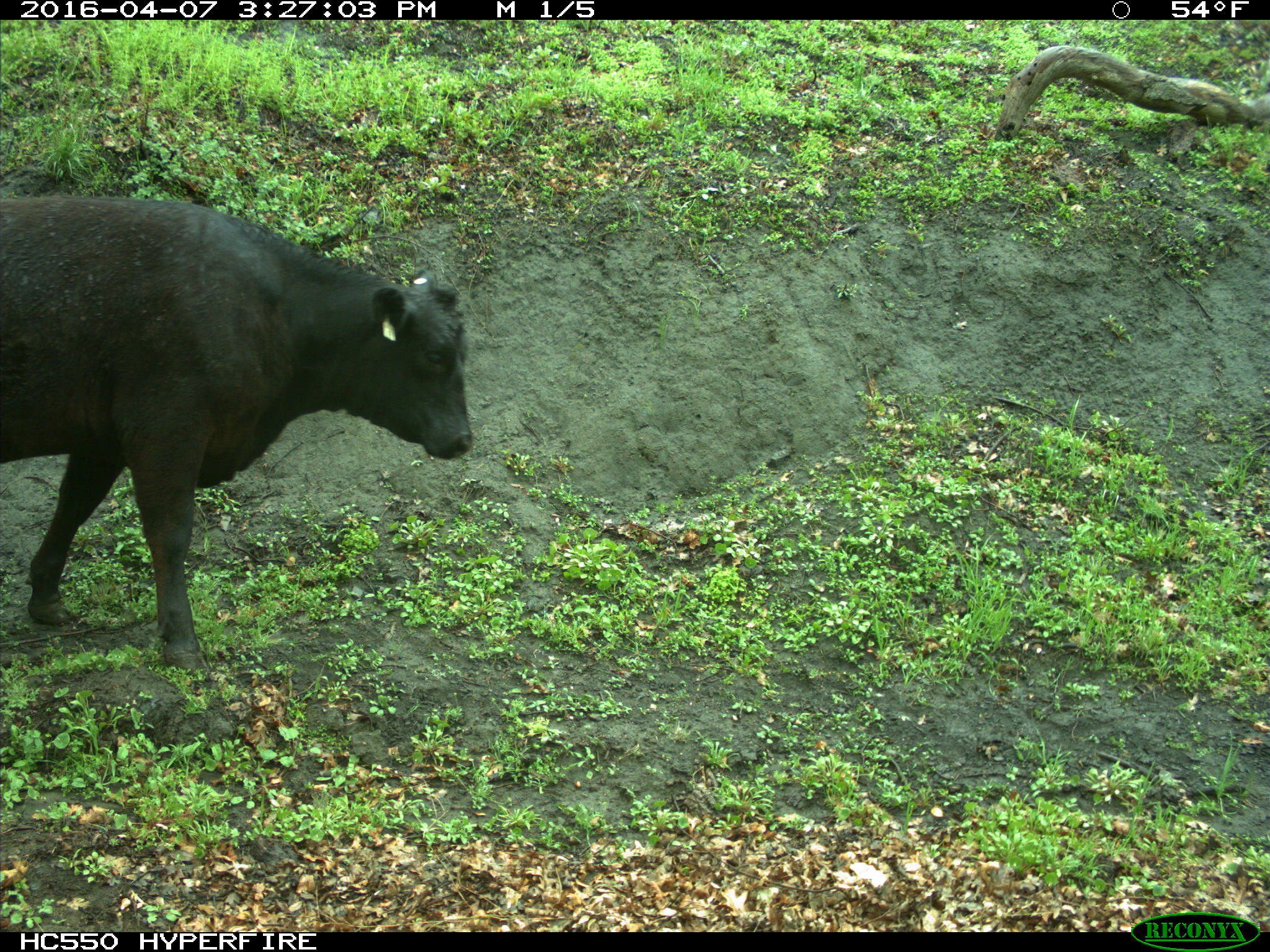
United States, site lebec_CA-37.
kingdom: Animalia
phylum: Chordata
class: Mammalia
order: Artiodactyla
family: Bovidae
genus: Bos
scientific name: Bos taurus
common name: domestic cow